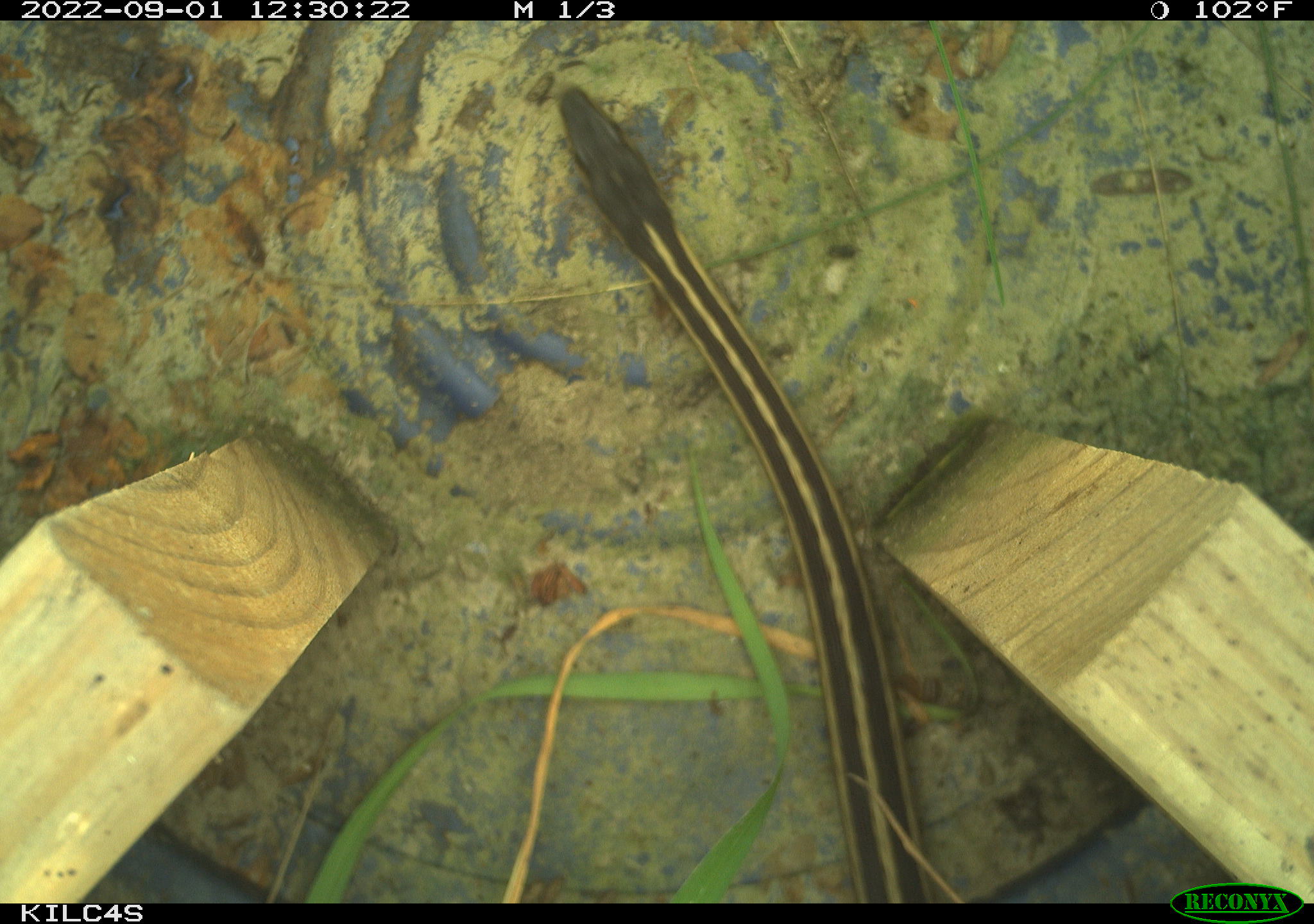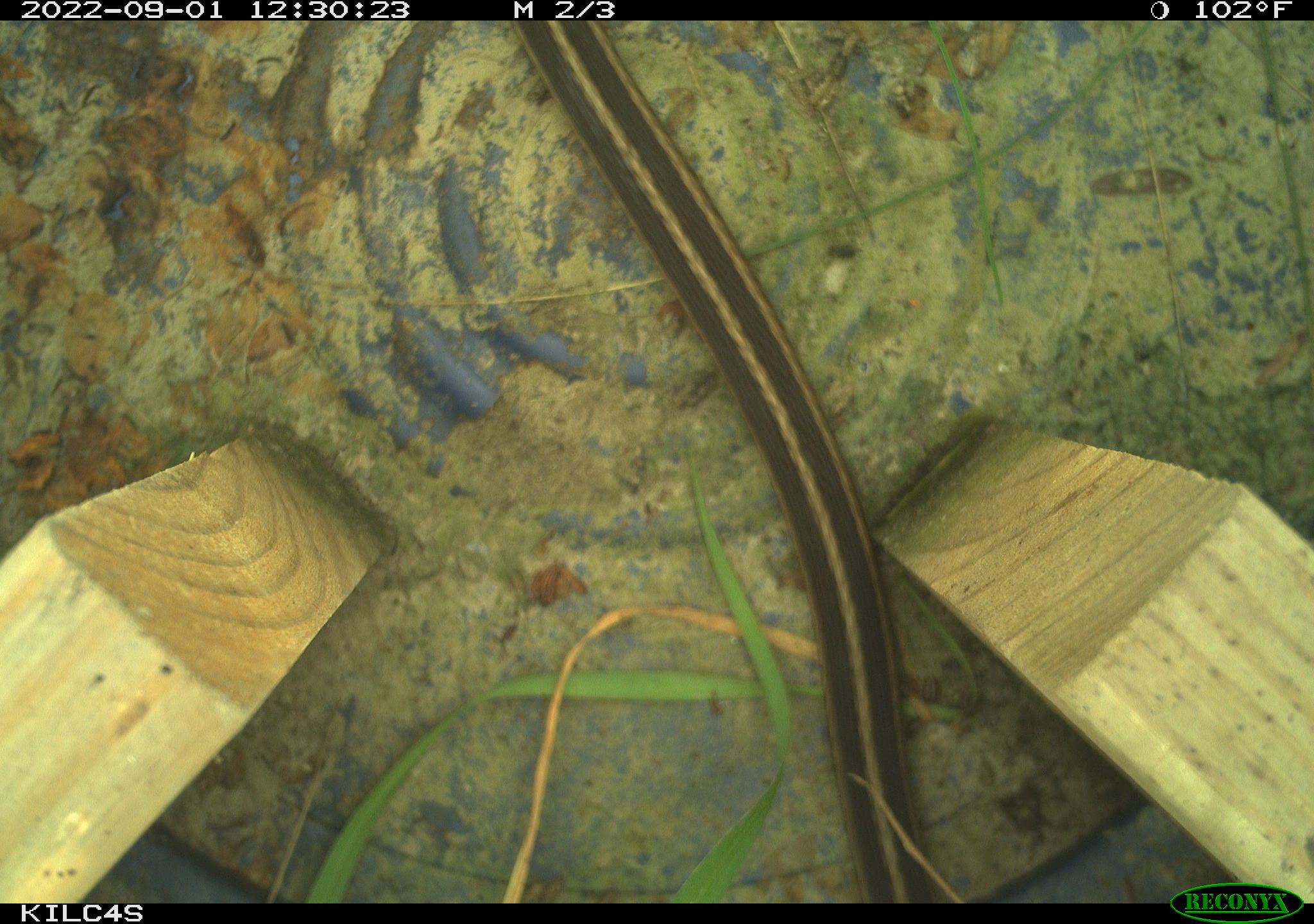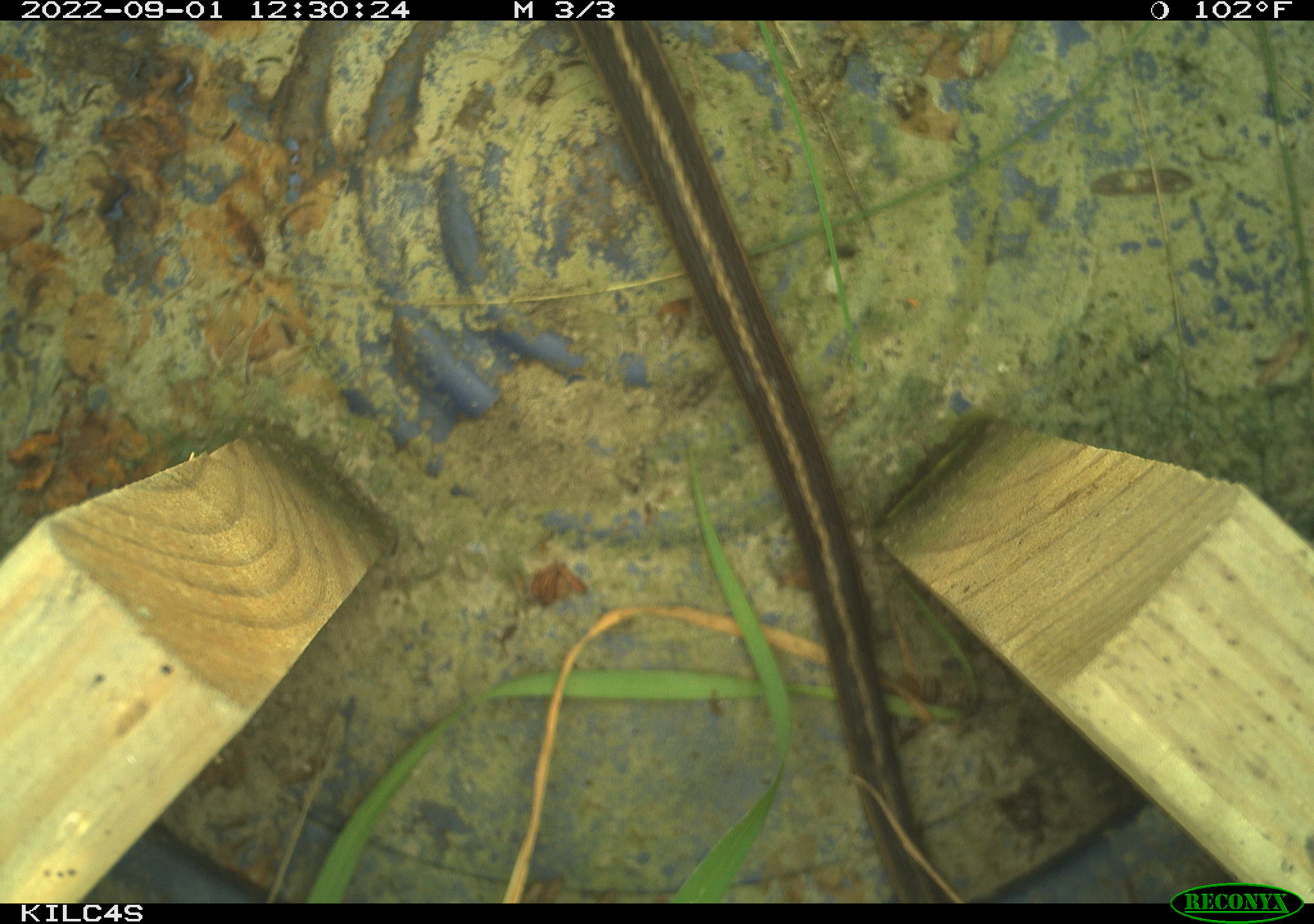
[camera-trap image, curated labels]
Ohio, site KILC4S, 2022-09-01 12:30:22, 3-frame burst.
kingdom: Animalia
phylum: Chordata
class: Reptilia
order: Squamata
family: Colubridae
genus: Thamnophis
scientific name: Thamnophis sirtalis sirtalis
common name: eastern gartersnake